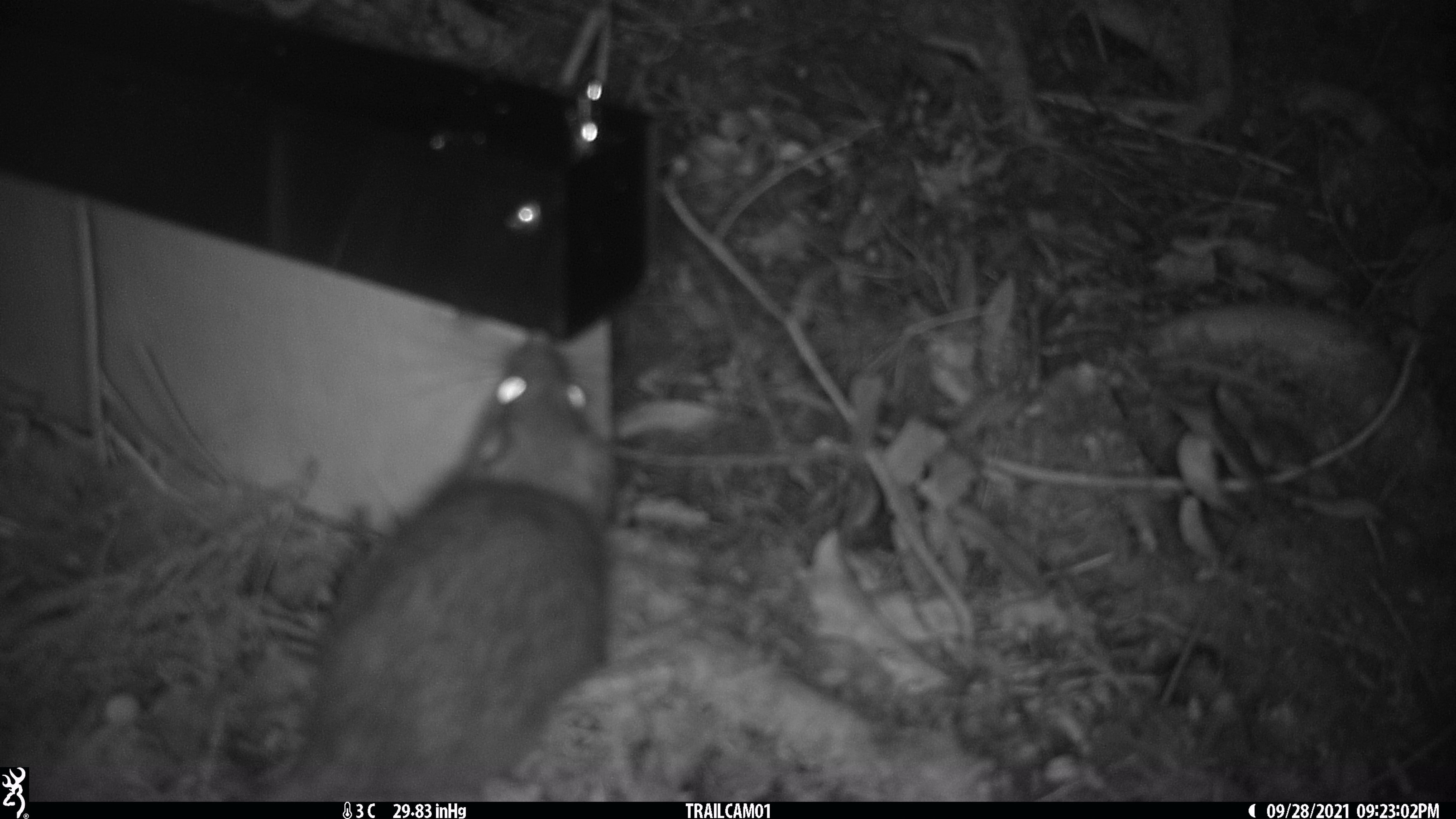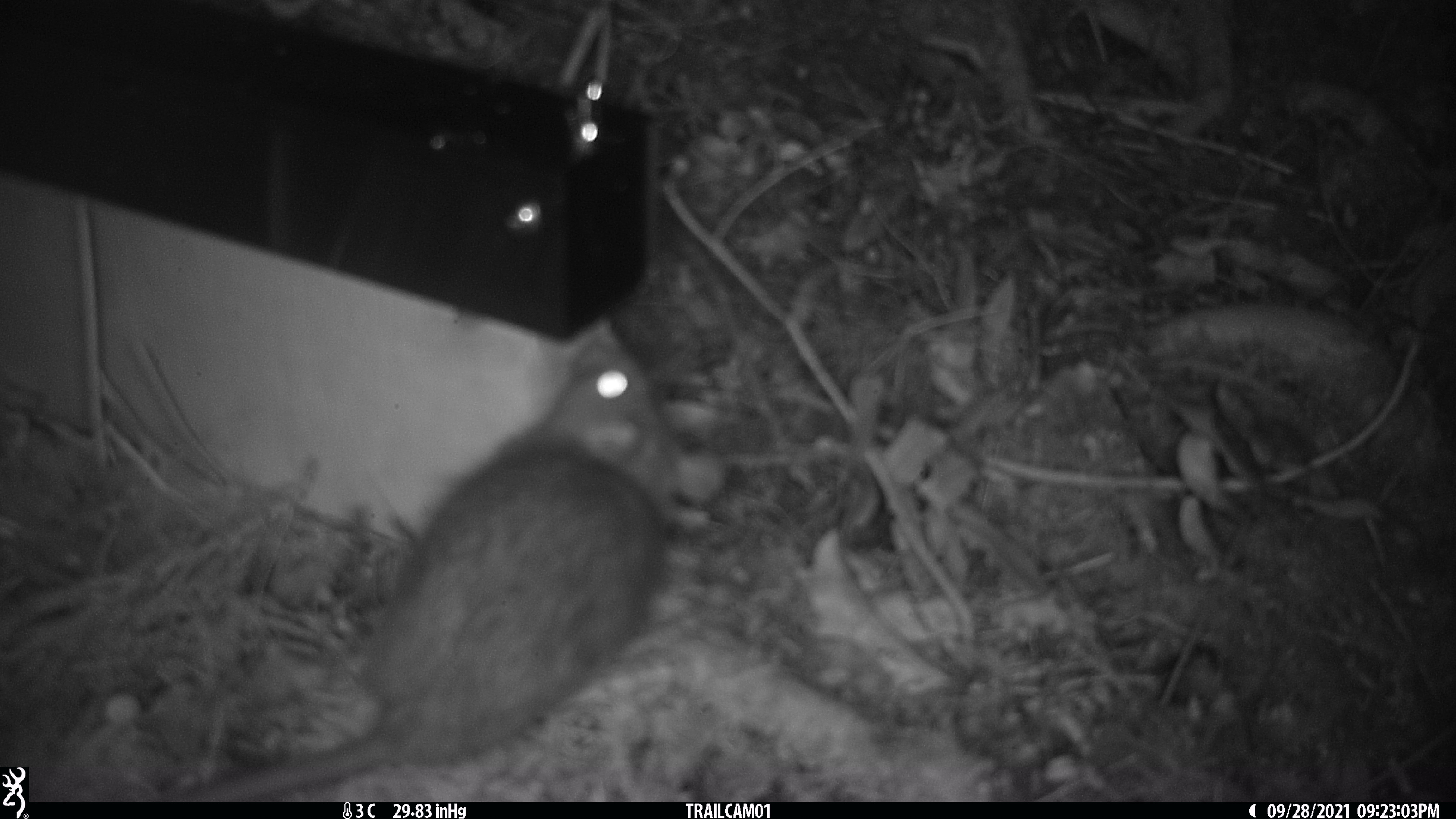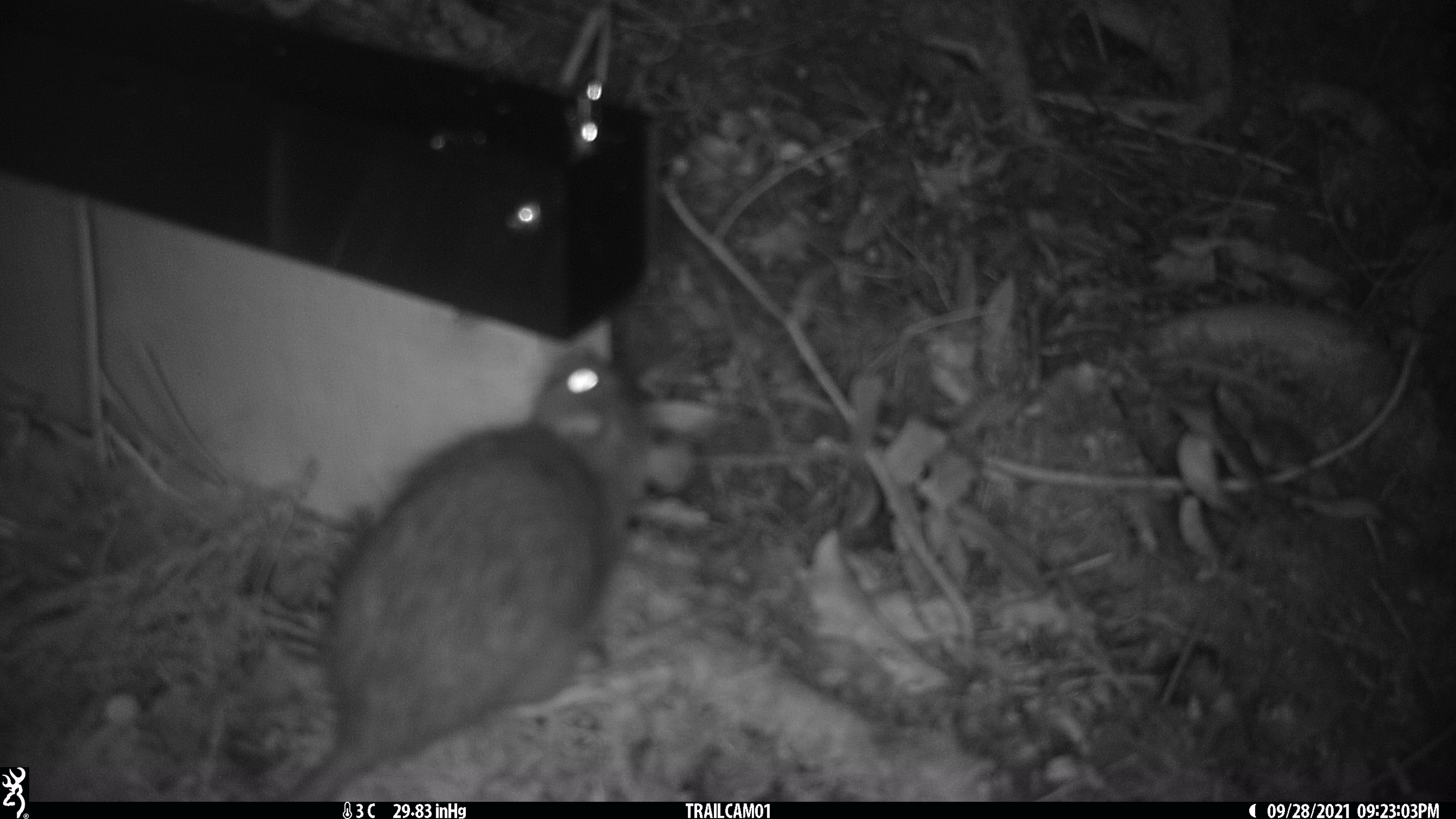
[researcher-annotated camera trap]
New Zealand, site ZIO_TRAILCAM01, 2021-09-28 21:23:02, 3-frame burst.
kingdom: Animalia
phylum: Chordata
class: Mammalia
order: Rodentia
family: Muridae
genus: Rattus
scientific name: Rattus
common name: rat